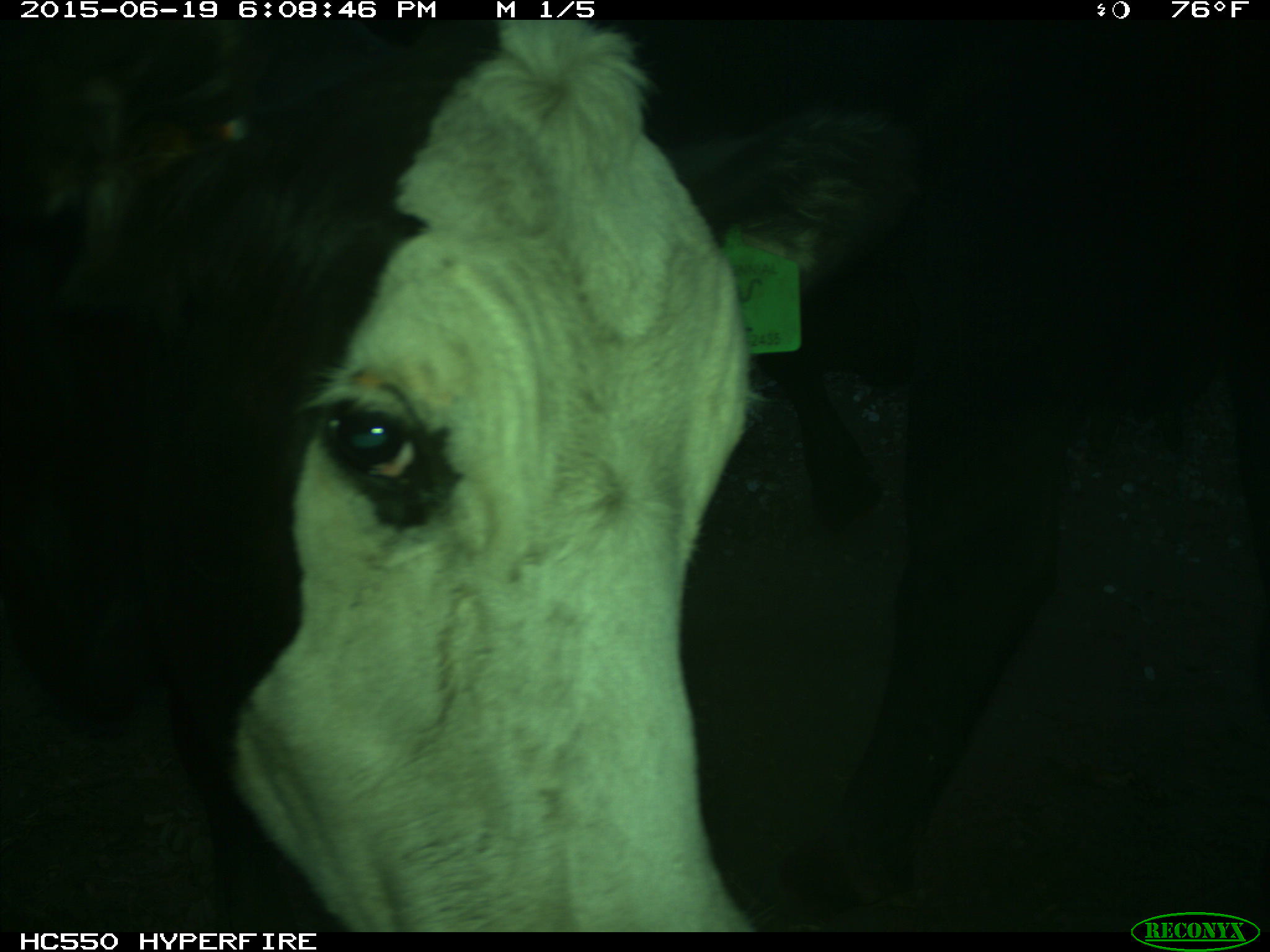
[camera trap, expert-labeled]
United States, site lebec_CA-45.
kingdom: Animalia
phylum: Chordata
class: Mammalia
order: Artiodactyla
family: Bovidae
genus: Bos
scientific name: Bos taurus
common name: domestic cow